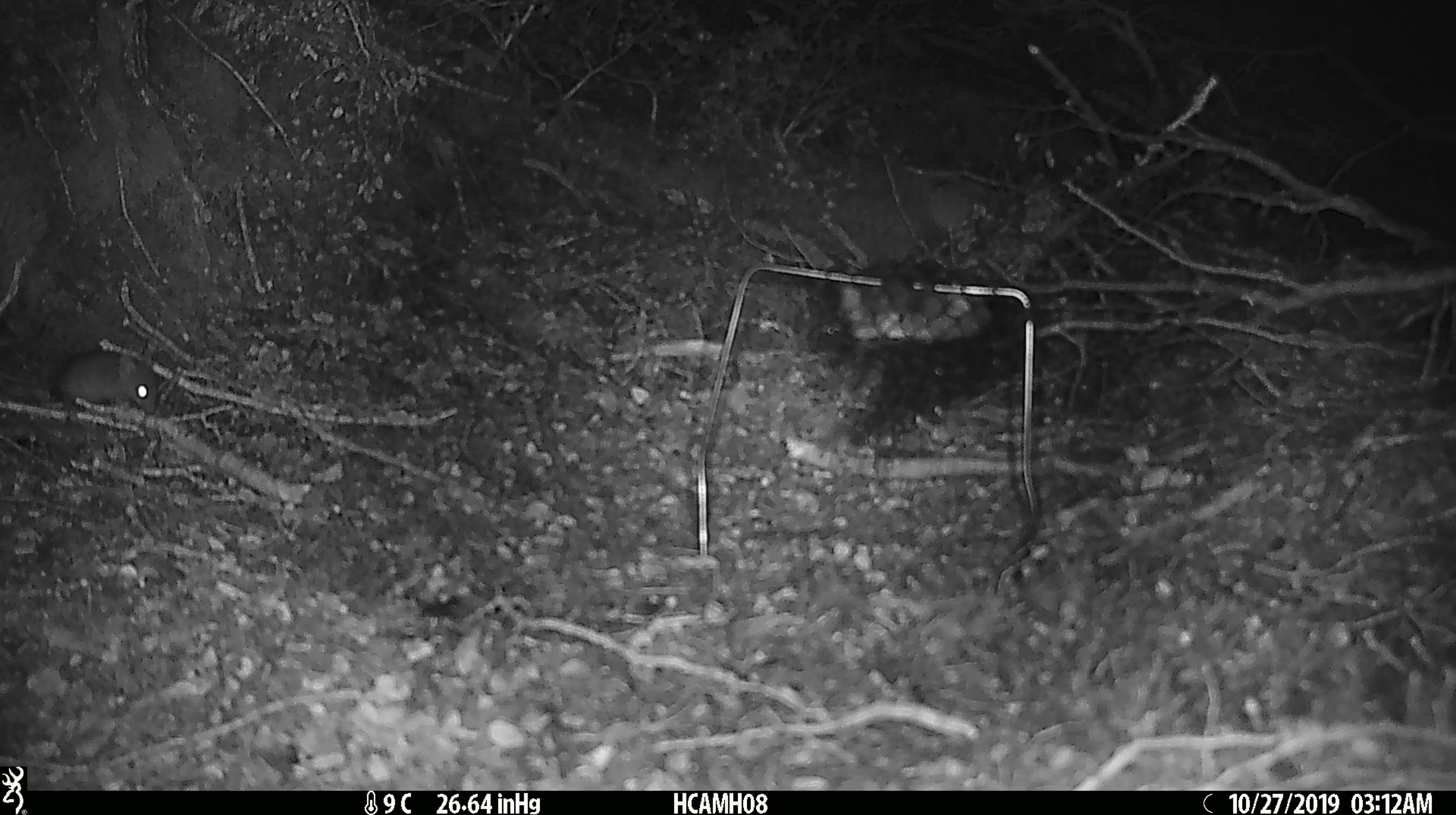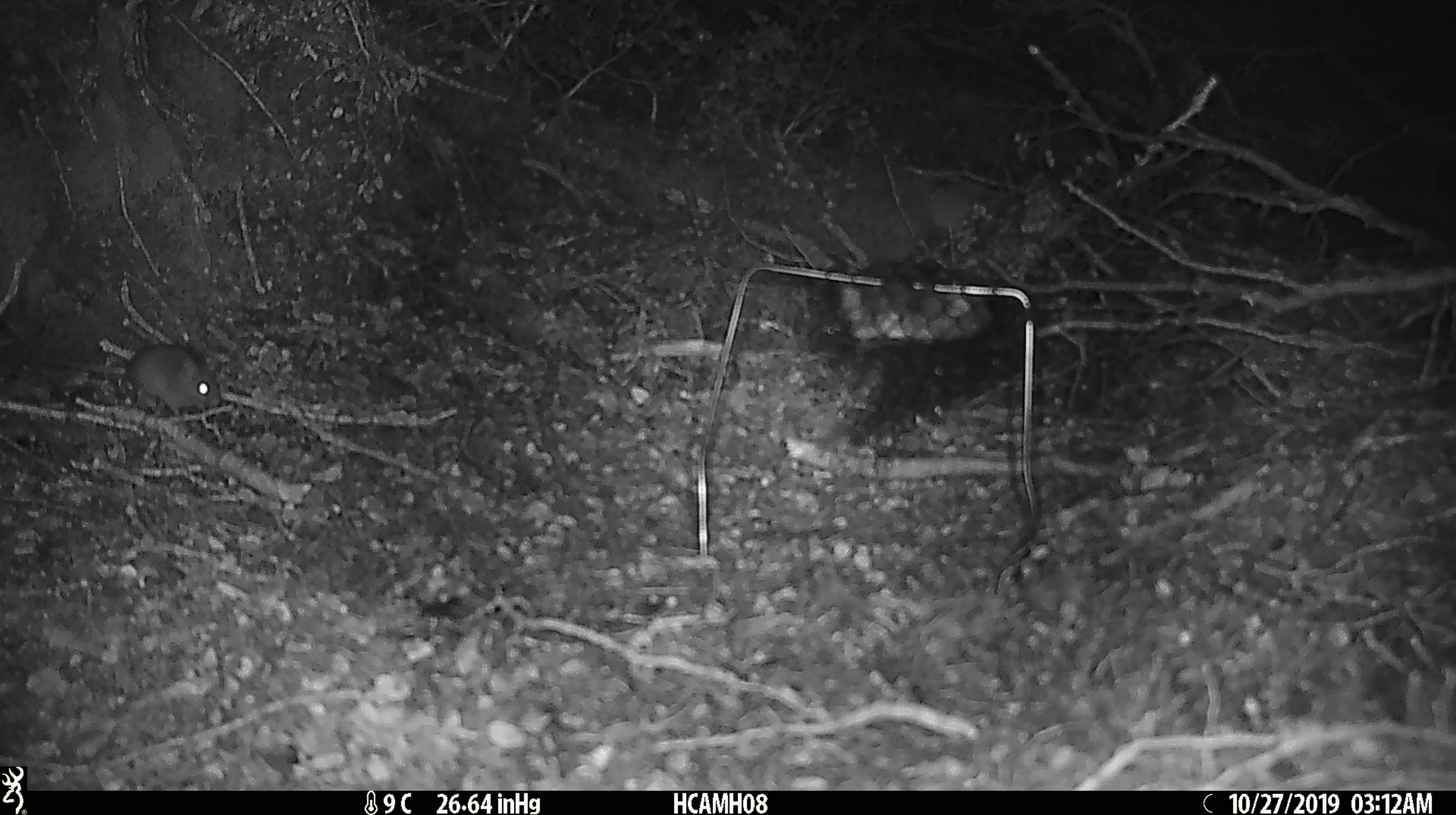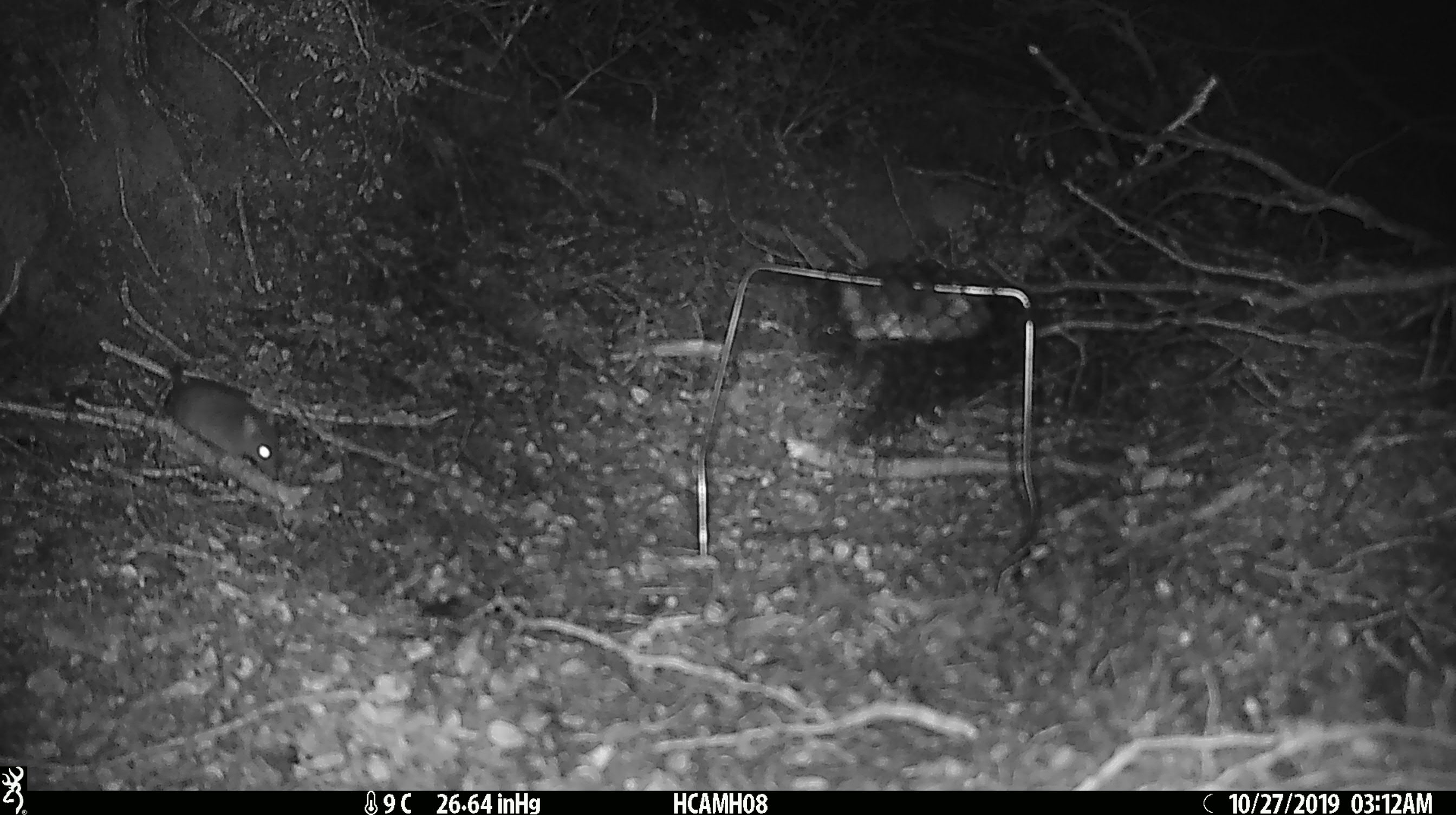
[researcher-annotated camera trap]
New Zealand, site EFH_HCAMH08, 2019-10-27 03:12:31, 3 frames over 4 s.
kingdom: Animalia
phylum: Chordata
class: Mammalia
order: Rodentia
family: Muridae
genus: Mus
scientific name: Mus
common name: mouse